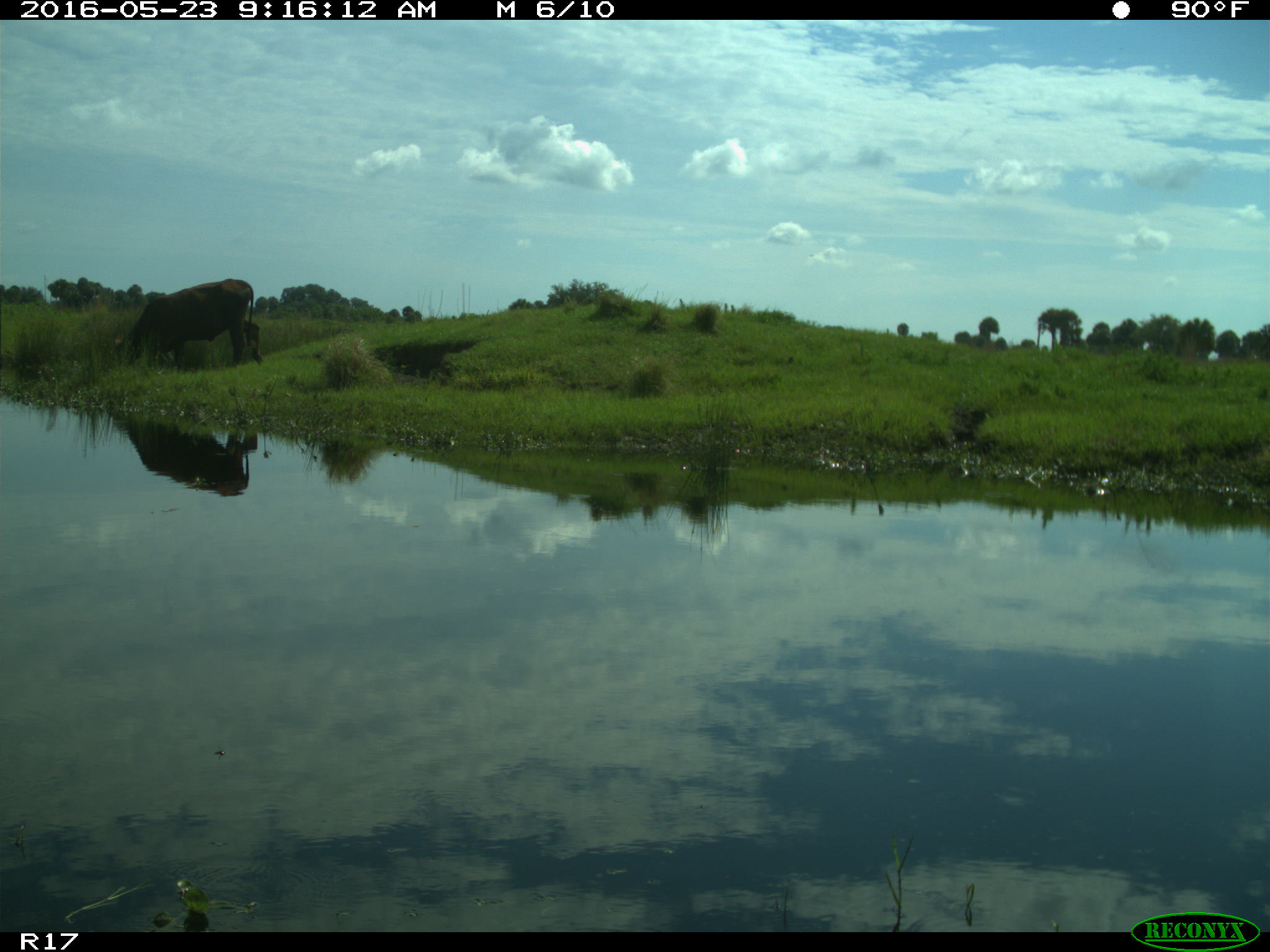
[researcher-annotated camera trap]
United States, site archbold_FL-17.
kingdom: Animalia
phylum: Chordata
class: Mammalia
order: Artiodactyla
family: Bovidae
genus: Bos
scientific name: Bos taurus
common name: domestic cow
Bos taurus (domestic cow).